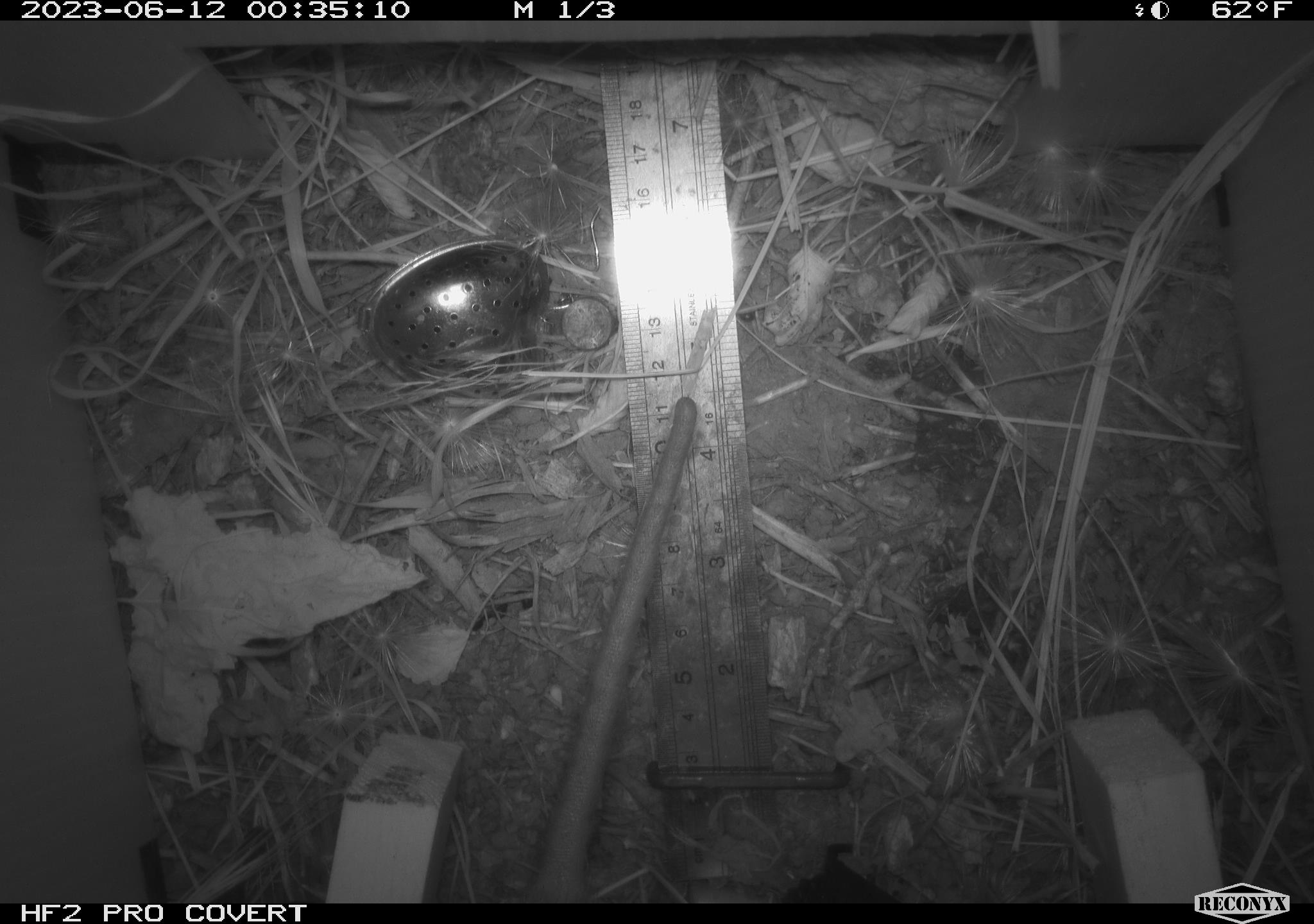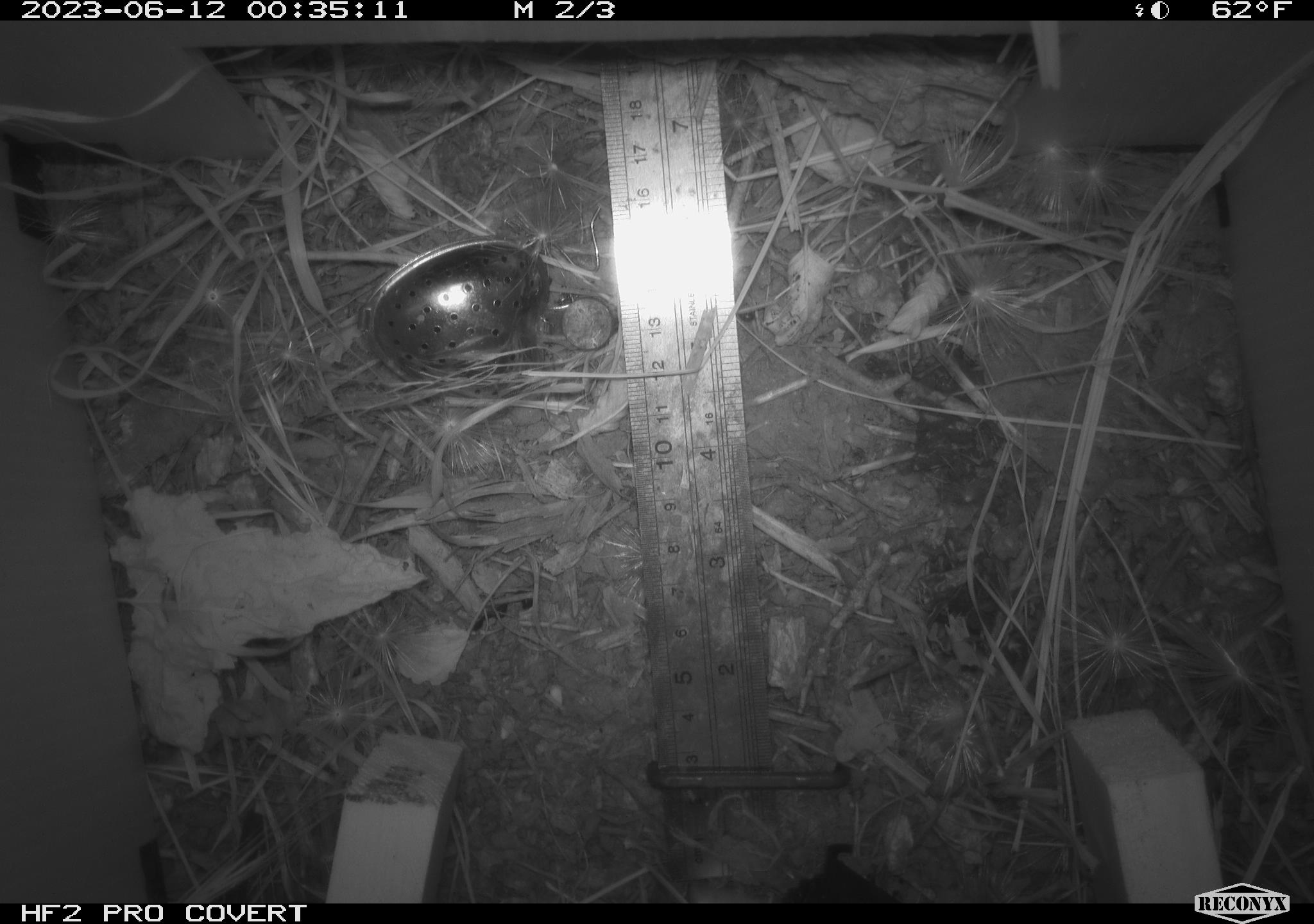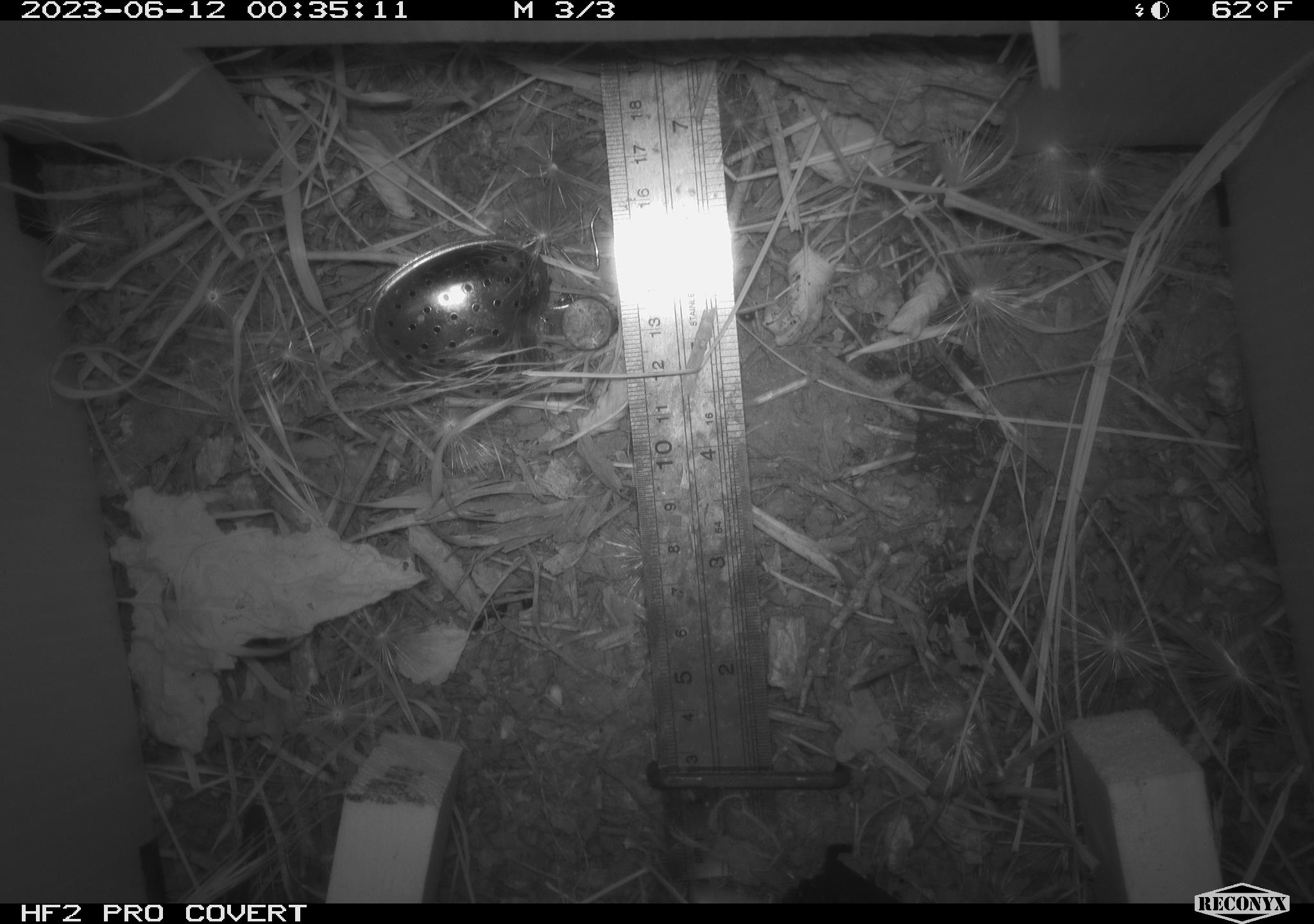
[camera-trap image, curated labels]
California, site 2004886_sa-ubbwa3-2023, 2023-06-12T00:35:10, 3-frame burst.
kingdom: Animalia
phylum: Chordata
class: Mammalia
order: Rodentia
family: Muridae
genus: Rattus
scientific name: Rattus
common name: rat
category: rattus species